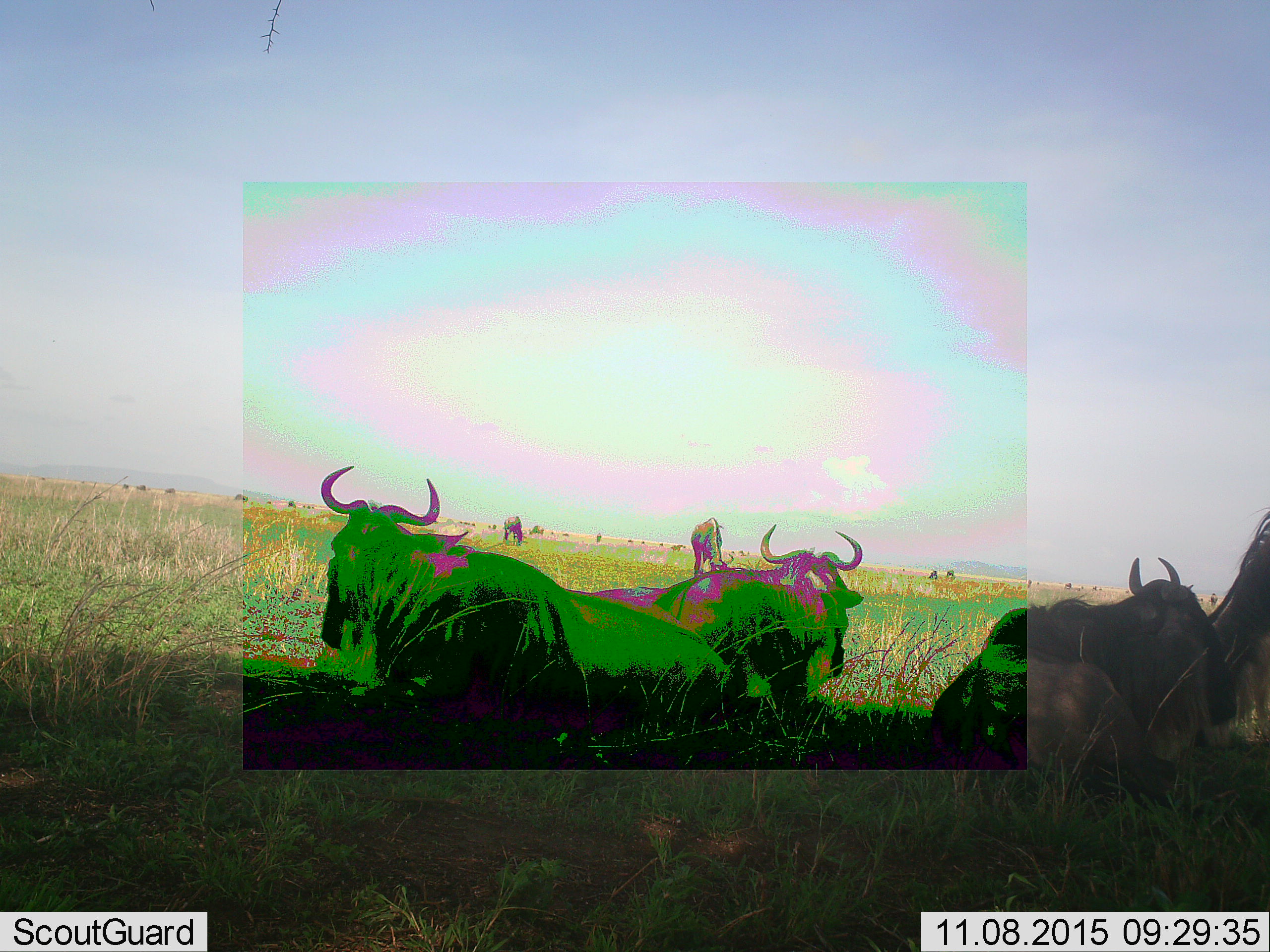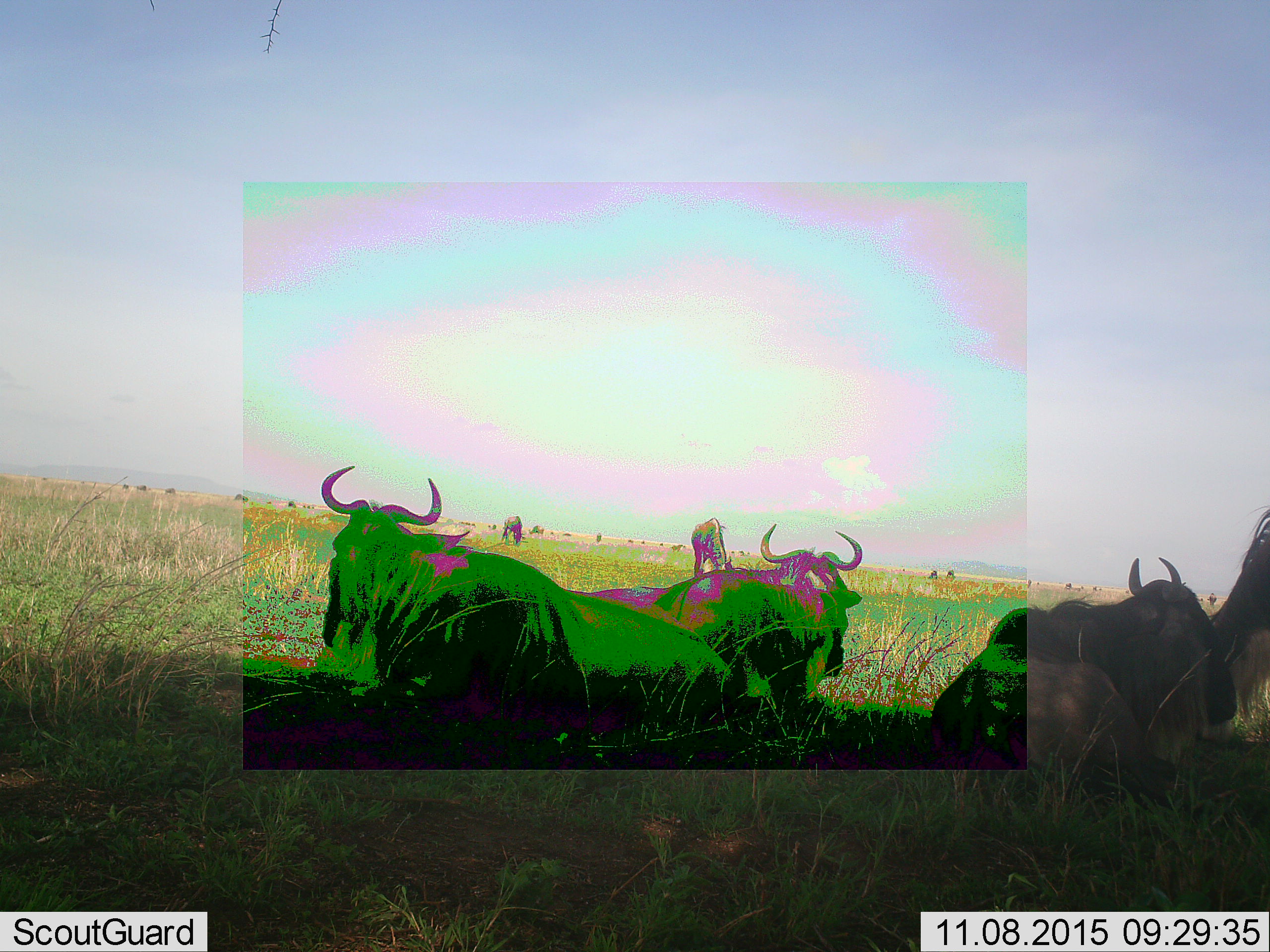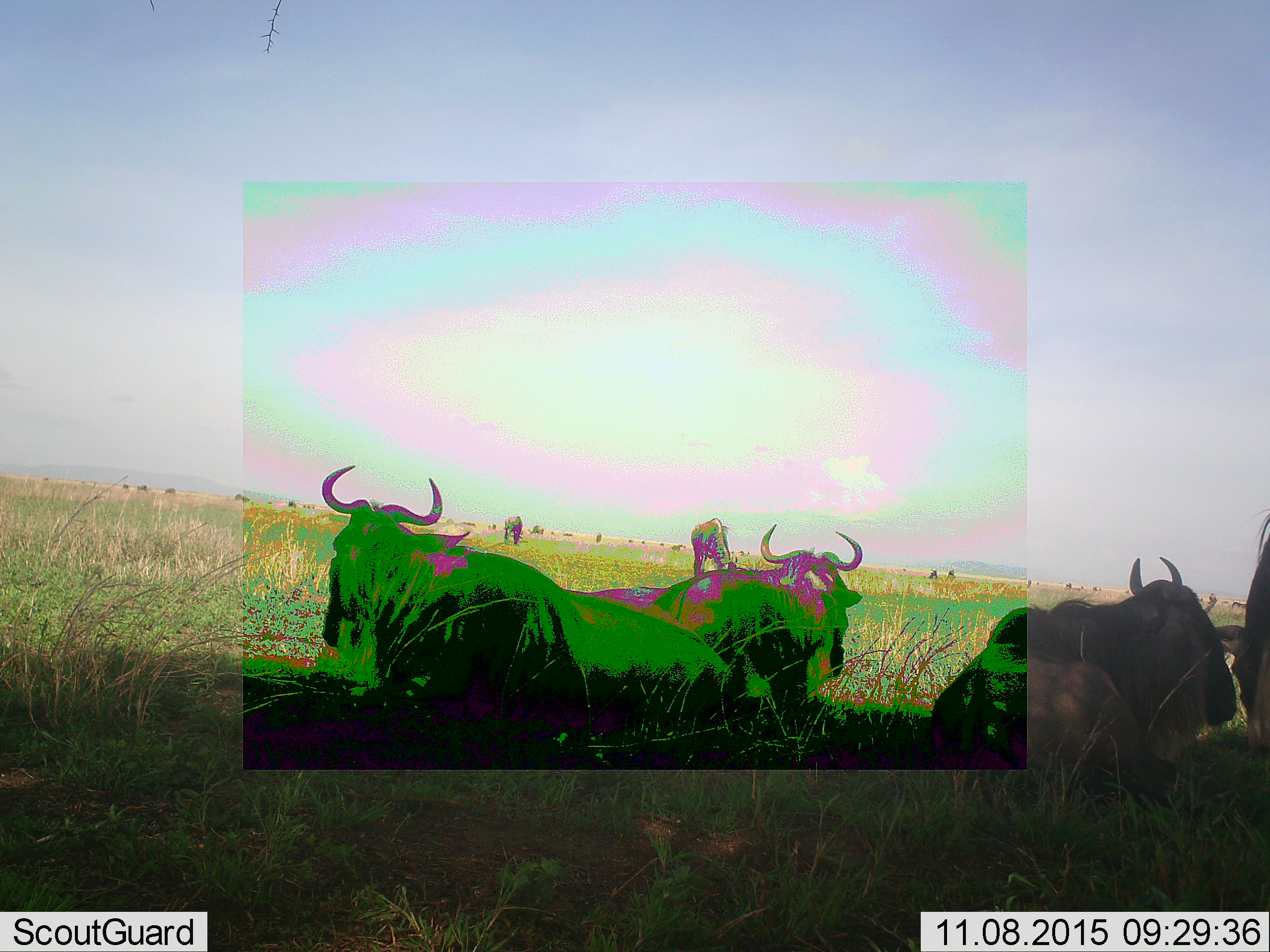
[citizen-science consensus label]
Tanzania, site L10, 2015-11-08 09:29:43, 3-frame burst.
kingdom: Animalia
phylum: Chordata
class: Mammalia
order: Artiodactyla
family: Bovidae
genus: Connochaetes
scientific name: Connochaetes taurinus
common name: blue wildebeest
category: wildebeest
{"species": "wildebeest (blue wildebeest) (Connochaetes taurinus)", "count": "11-50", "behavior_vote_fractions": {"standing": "78%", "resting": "89%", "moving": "33%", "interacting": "22%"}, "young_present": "11%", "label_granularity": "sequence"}